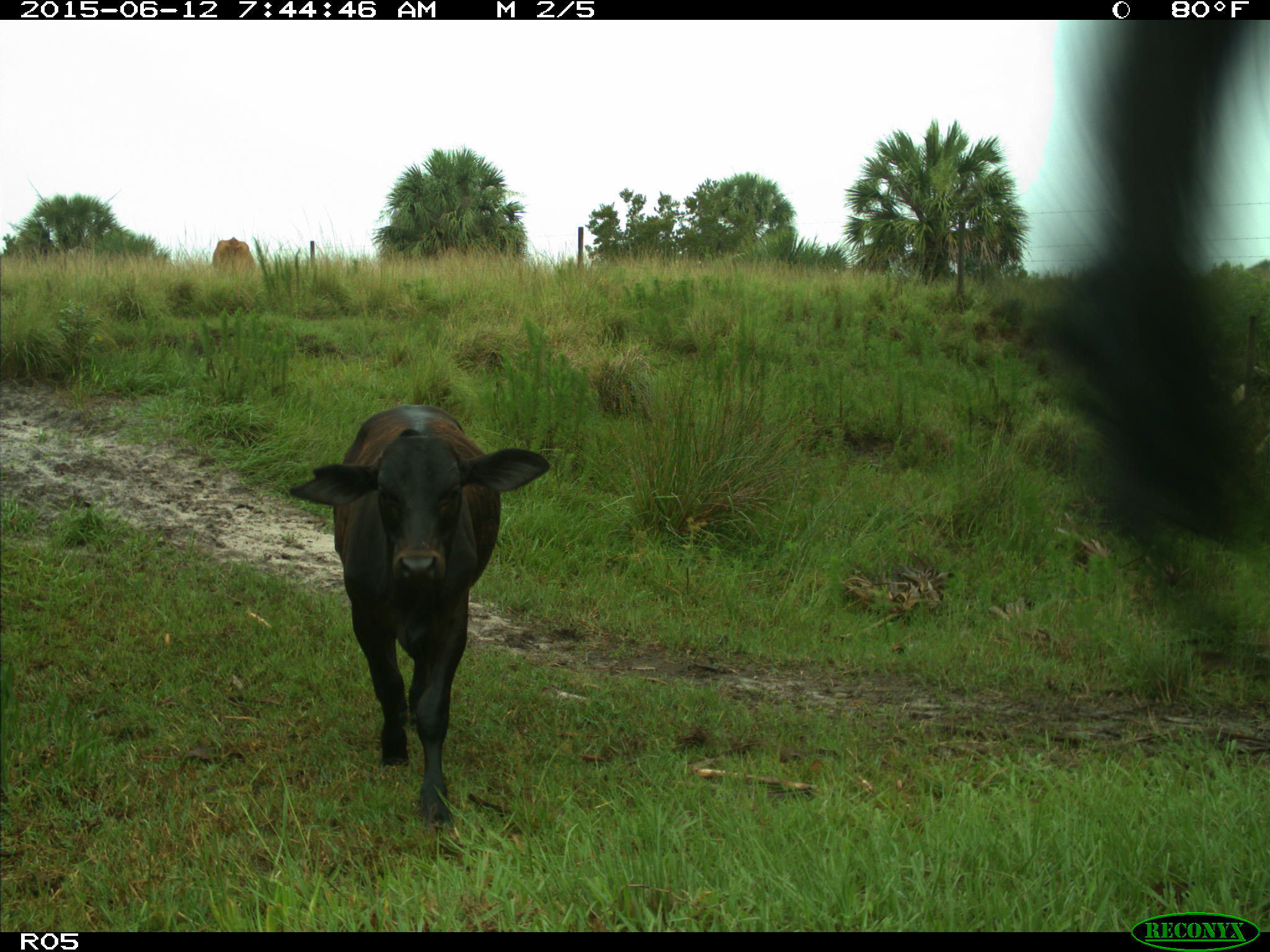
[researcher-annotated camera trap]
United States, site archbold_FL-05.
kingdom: Animalia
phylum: Chordata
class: Mammalia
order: Artiodactyla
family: Bovidae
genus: Bos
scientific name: Bos taurus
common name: domestic cow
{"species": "Bos taurus (domestic cow)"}